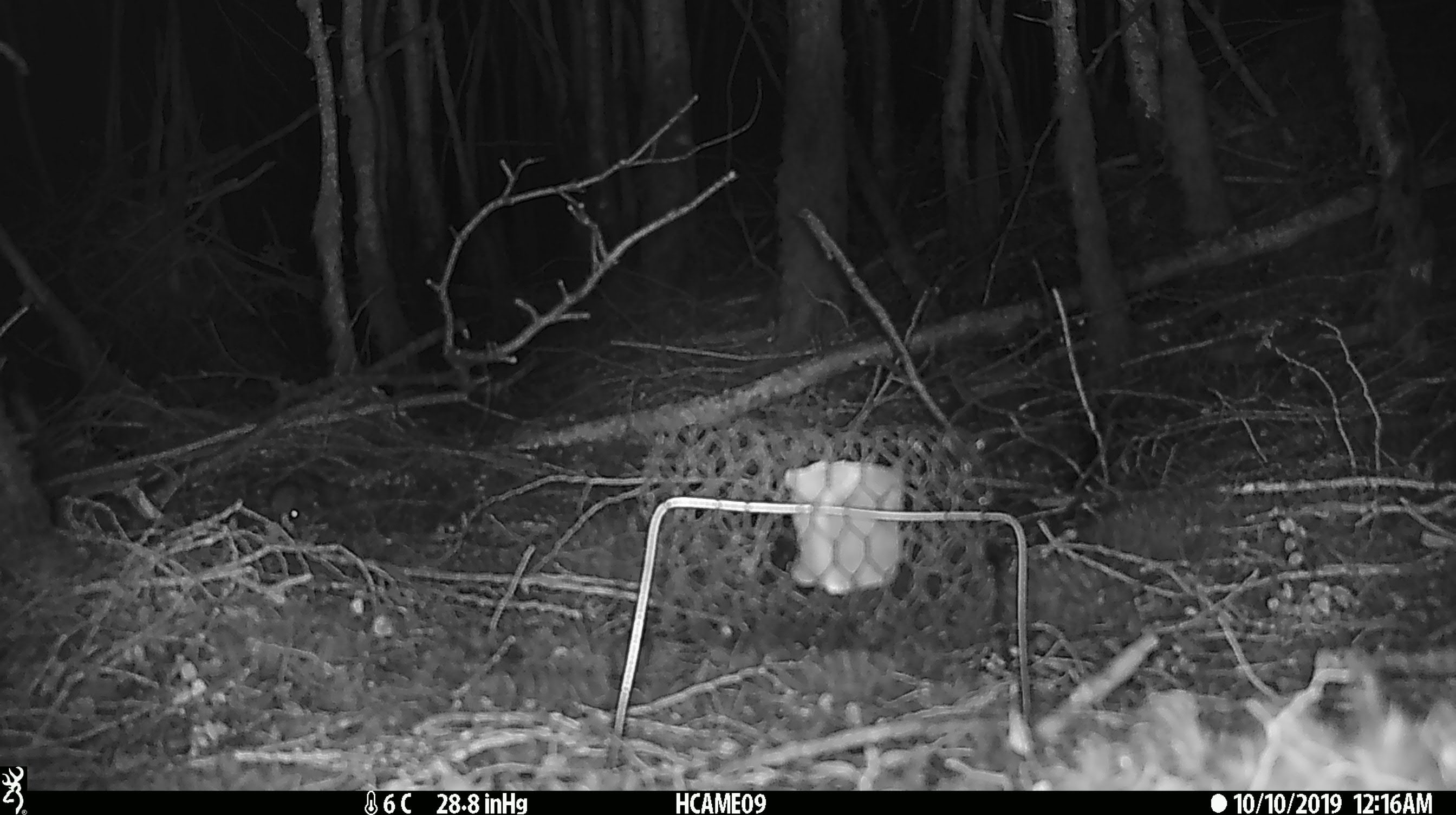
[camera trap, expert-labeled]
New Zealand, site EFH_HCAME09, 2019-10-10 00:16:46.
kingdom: Animalia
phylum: Chordata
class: Mammalia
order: Rodentia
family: Muridae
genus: Mus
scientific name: Mus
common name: mouse